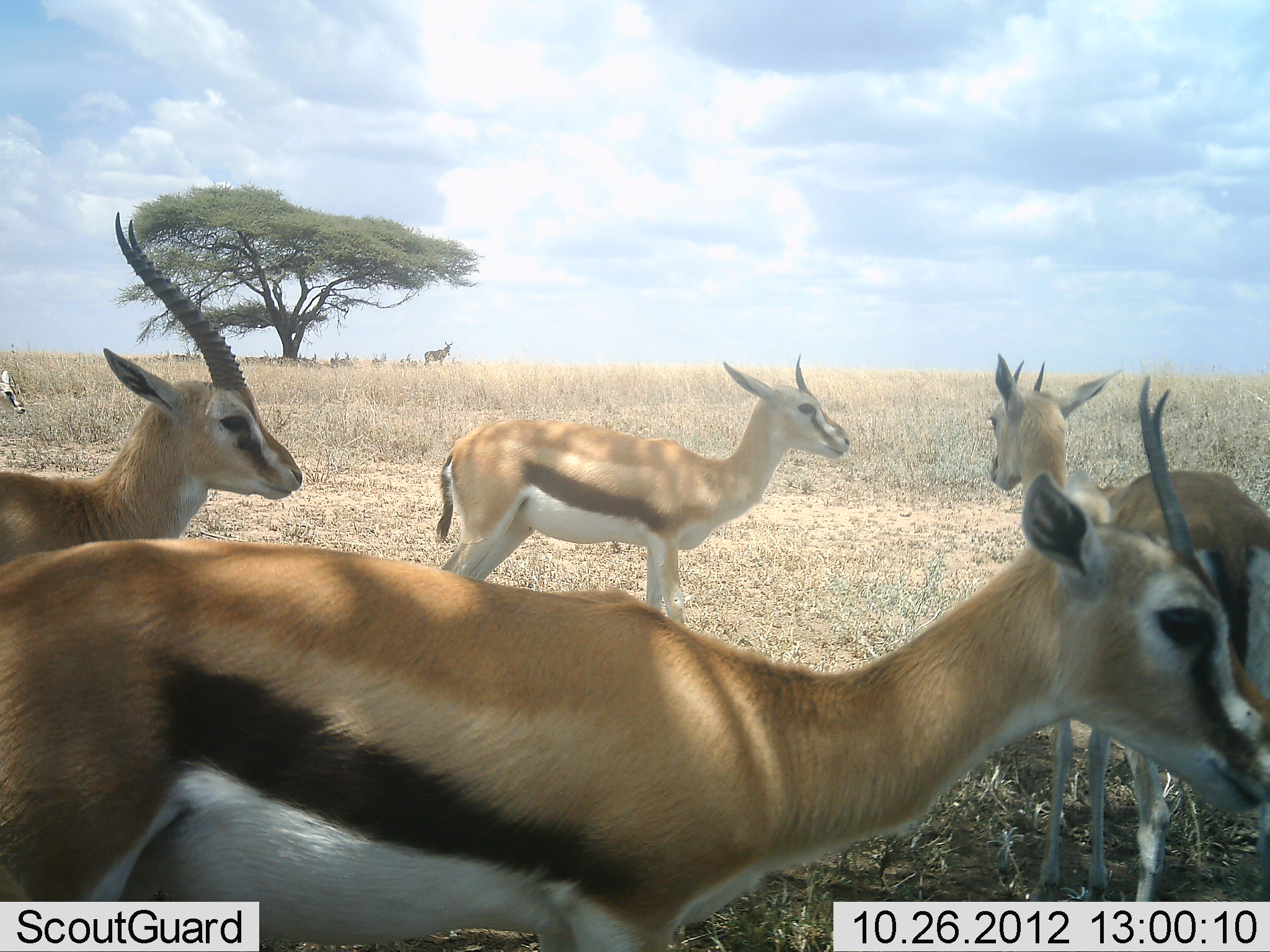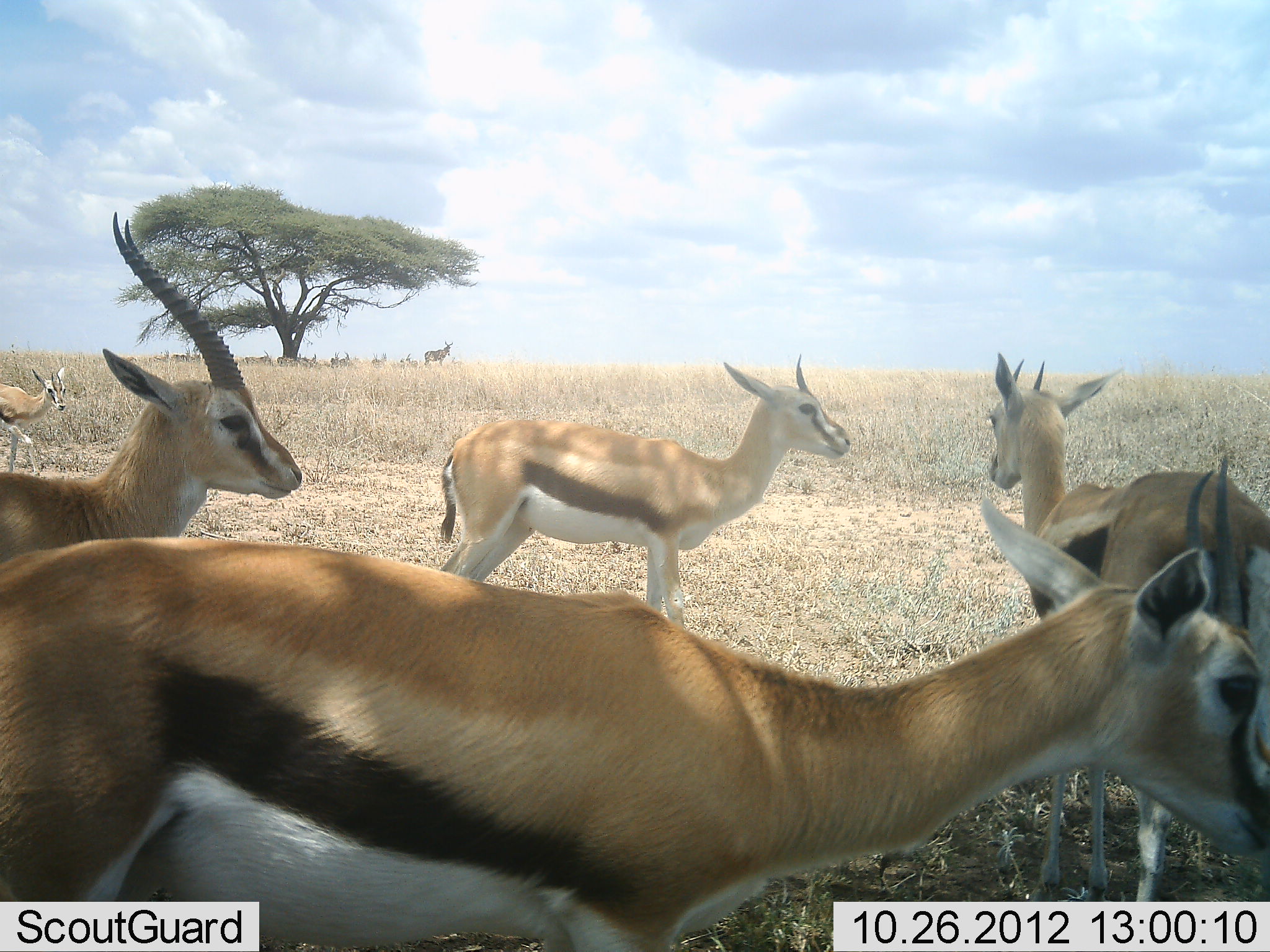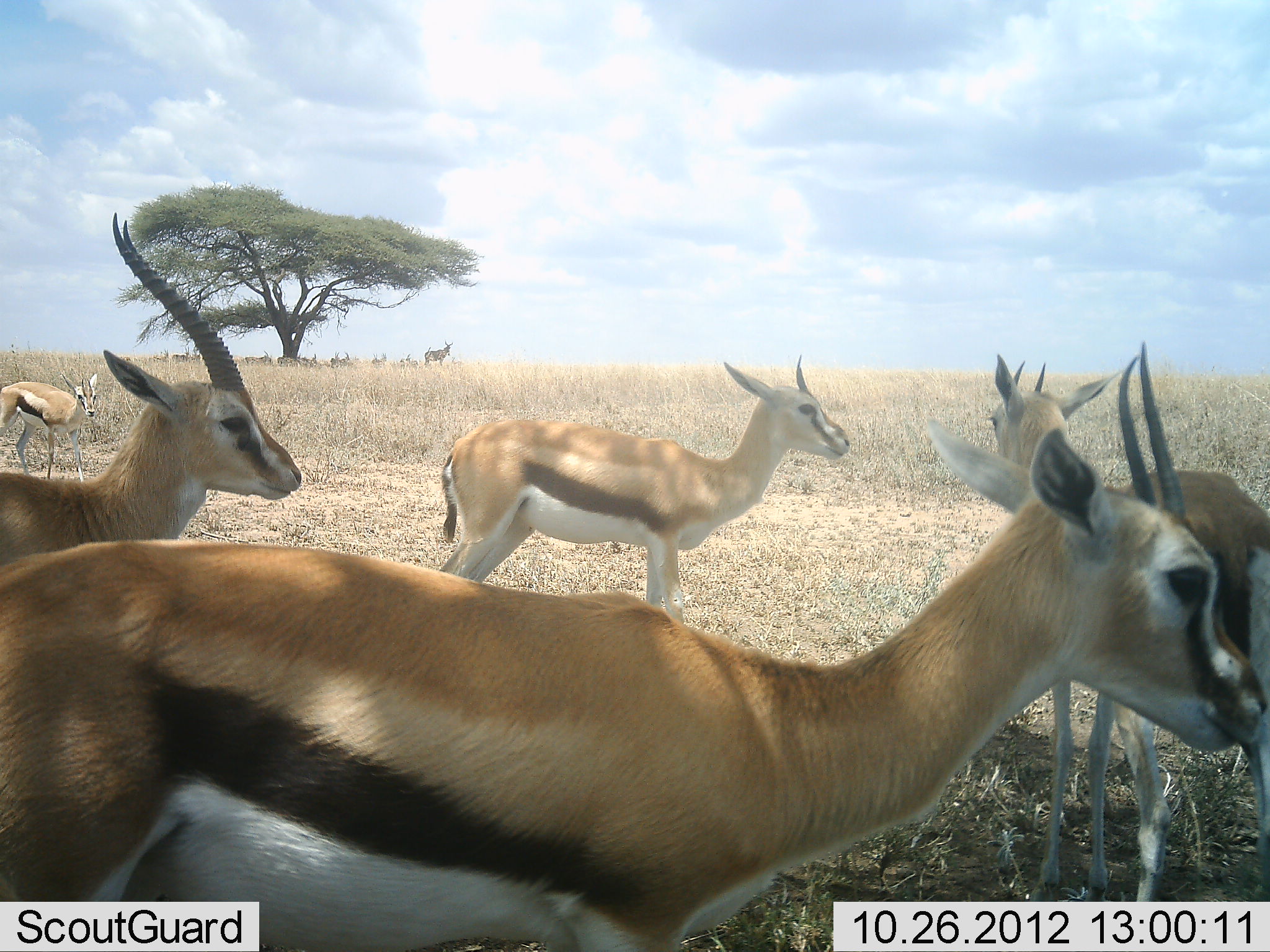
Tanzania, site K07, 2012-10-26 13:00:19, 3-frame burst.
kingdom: Animalia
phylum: Chordata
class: Mammalia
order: Artiodactyla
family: Bovidae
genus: Eudorcas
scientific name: Eudorcas thomsonii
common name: thomson's gazelle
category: gazellethomsons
Gazellethomsons (thomson's gazelle) (Eudorcas thomsonii), count 5. Behavior (volunteer vote fractions): standing 88%, resting 25%, moving 19%, interacting 0%. Young present (vote fraction): 0%. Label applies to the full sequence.